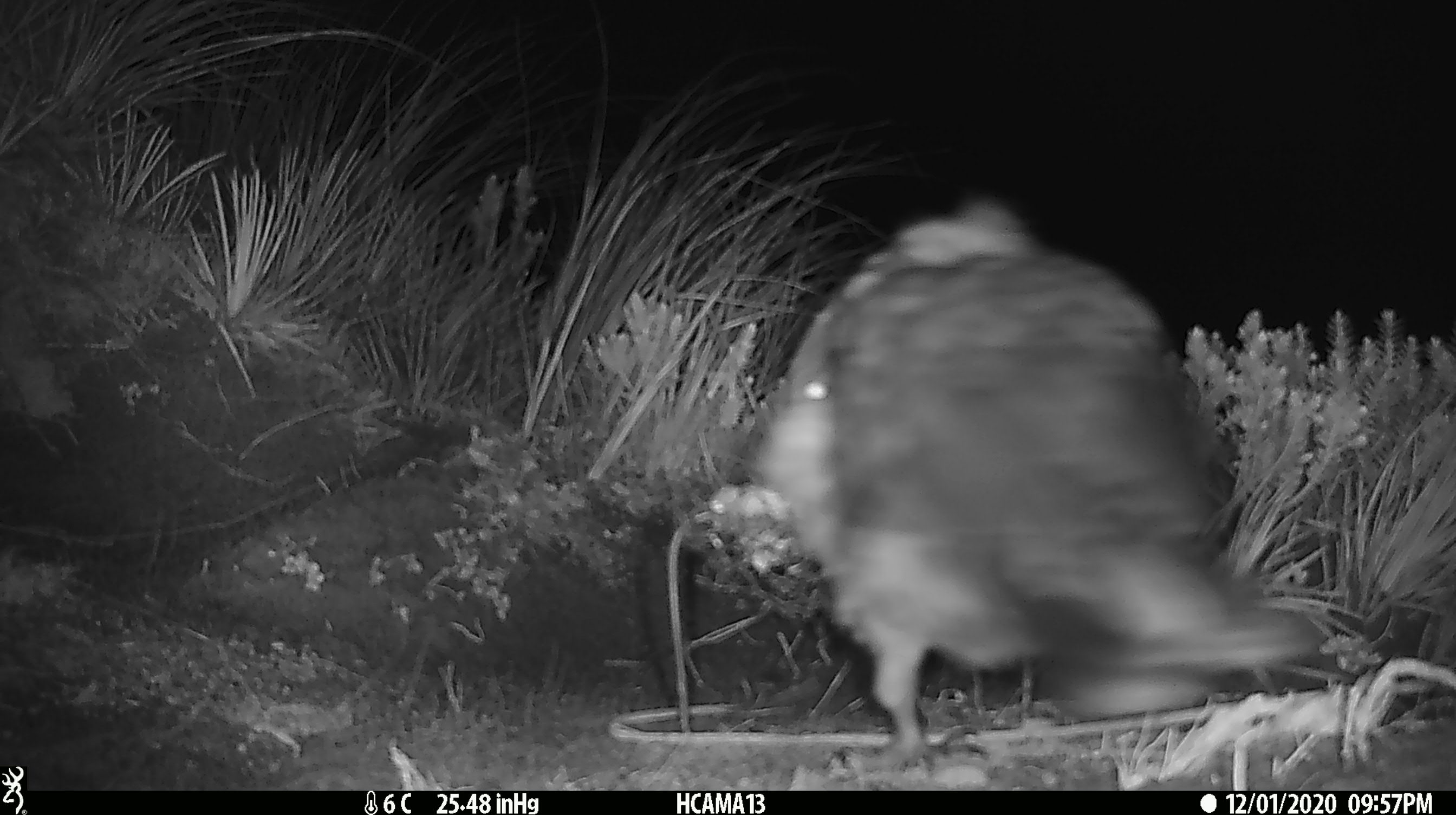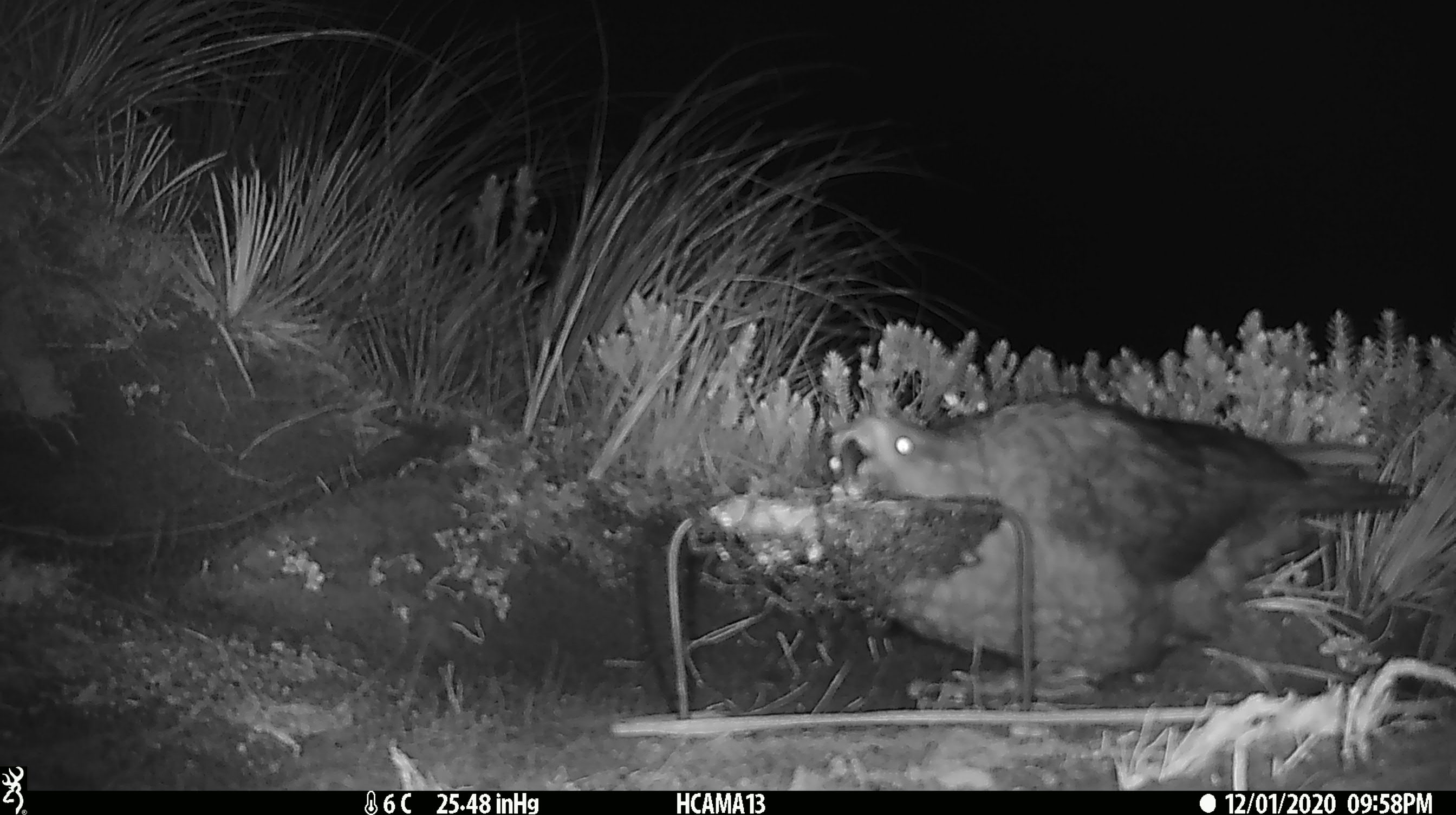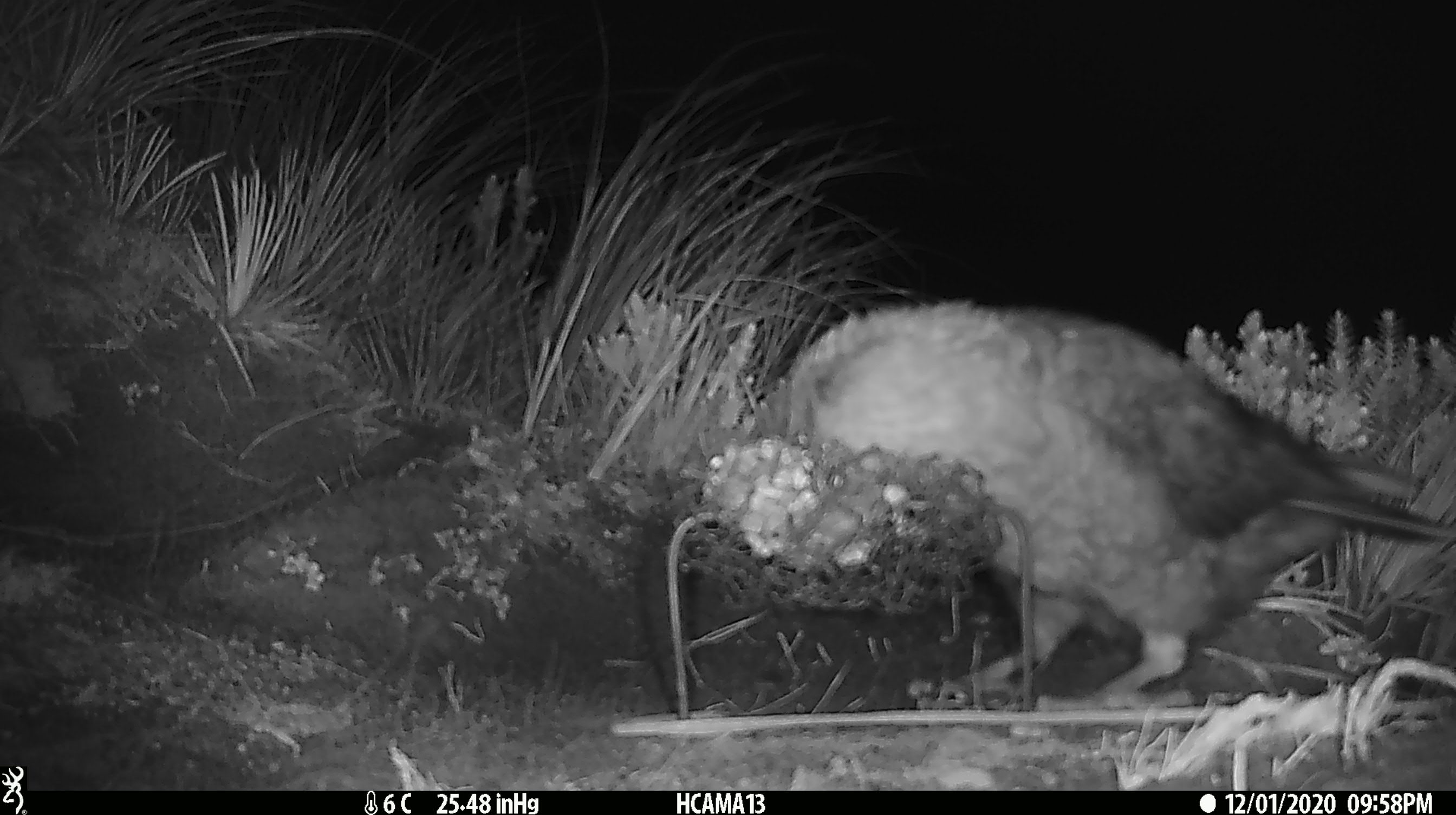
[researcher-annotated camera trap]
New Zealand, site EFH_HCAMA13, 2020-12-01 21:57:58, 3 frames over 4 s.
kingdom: Animalia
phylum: Chordata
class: Aves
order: Psittaciformes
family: Strigopidae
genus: Nestor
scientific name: Nestor notabilis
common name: kea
Kea (Nestor notabilis).